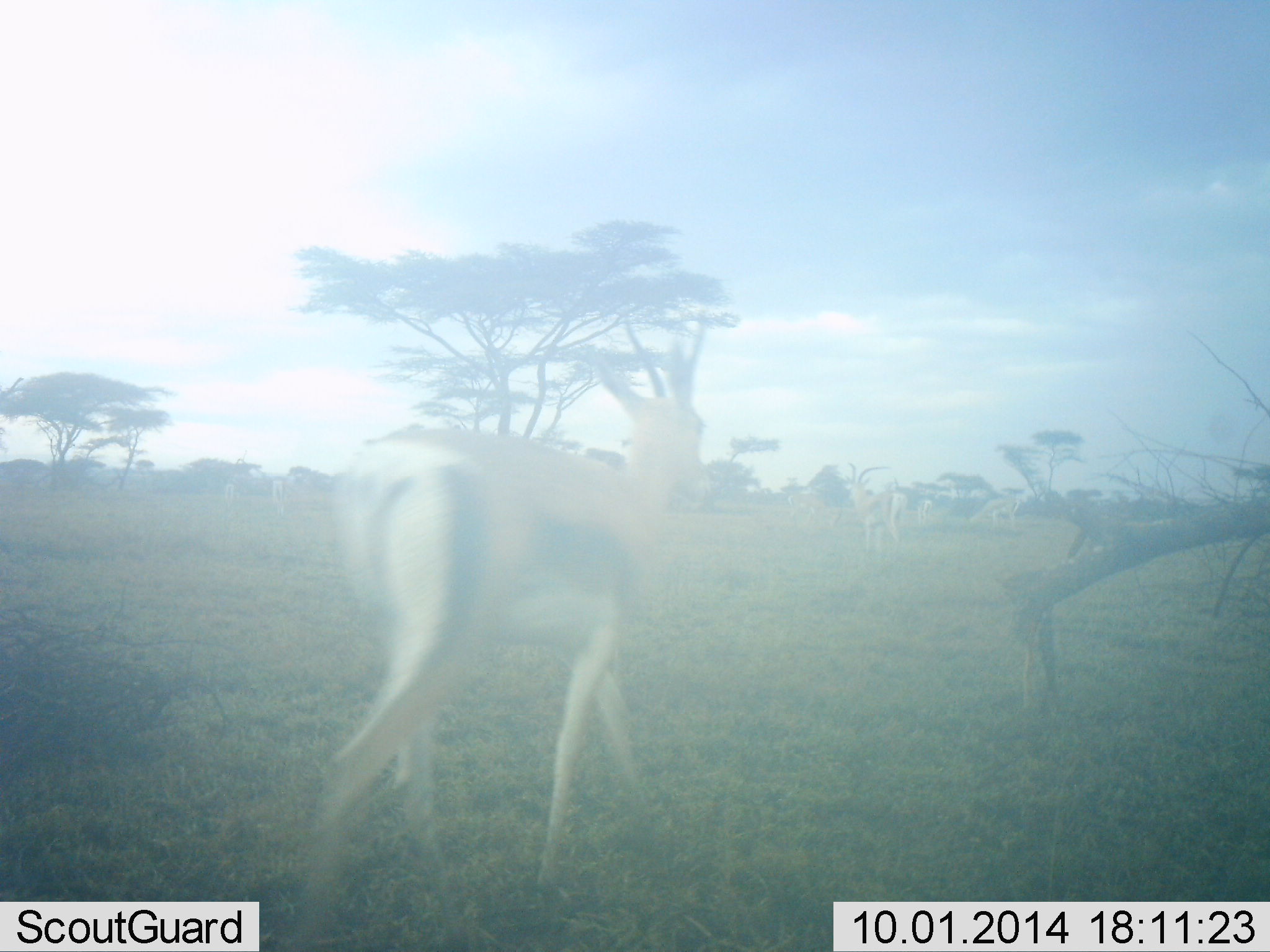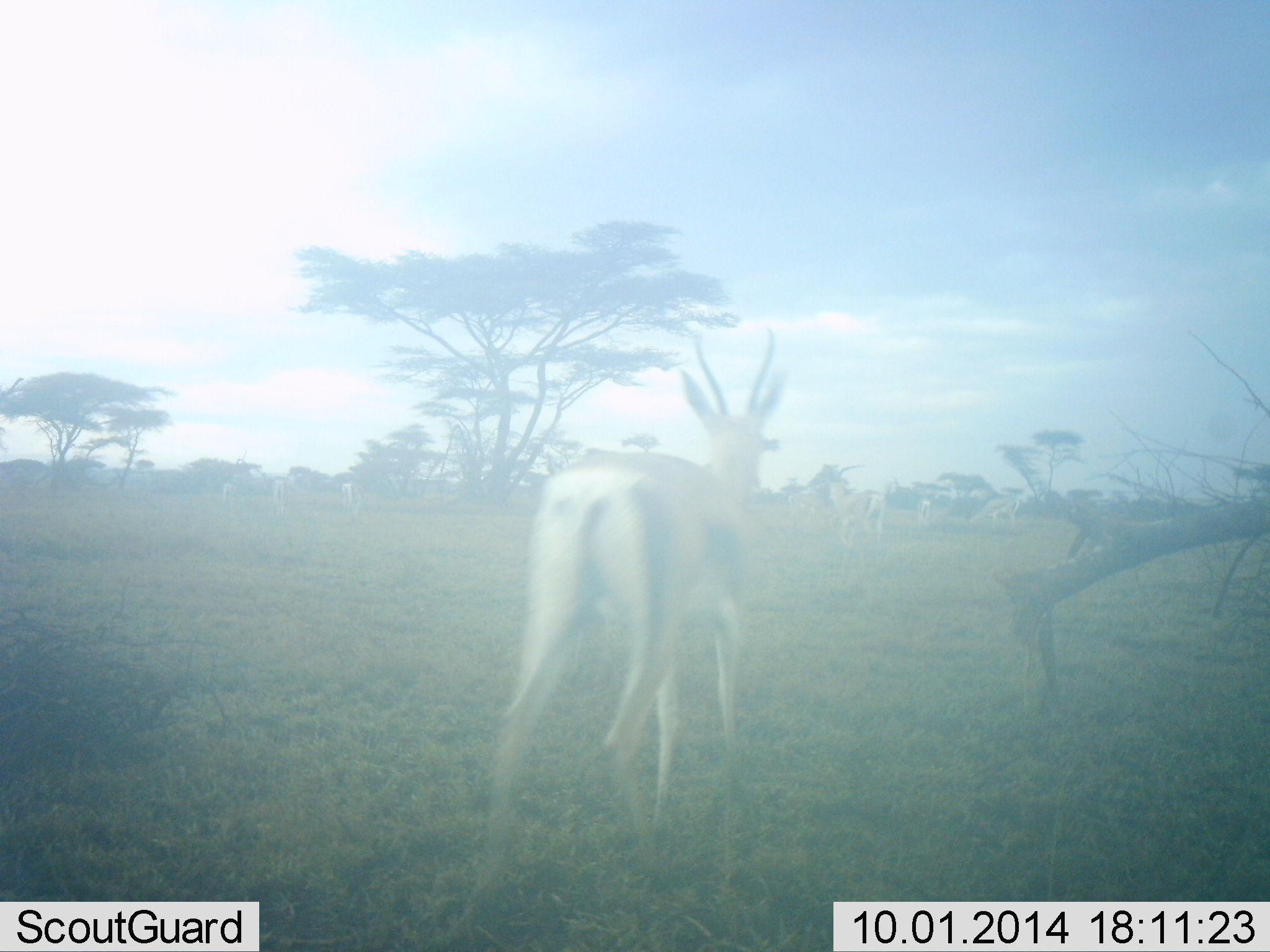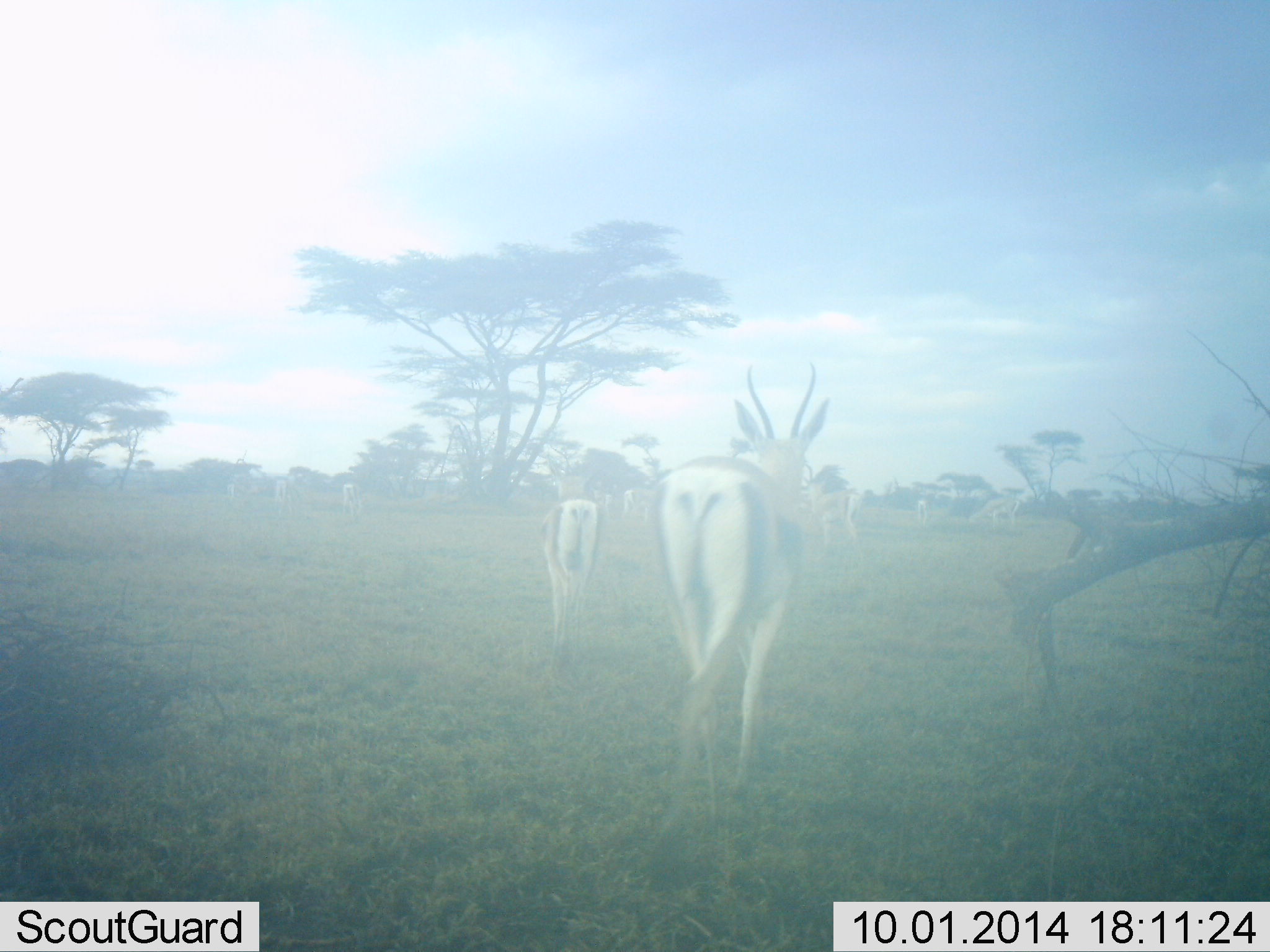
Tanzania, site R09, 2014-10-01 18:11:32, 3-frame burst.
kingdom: Animalia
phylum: Chordata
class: Mammalia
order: Artiodactyla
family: Bovidae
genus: Eudorcas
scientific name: Eudorcas thomsonii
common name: thomson's gazelle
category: gazellethomsons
Gazellethomsons (thomson's gazelle) (Eudorcas thomsonii), count 4. Behavior (volunteer vote fractions): standing 40%, resting 0%, moving 90%, interacting 0%. Young present (vote fraction): 0%. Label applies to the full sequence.